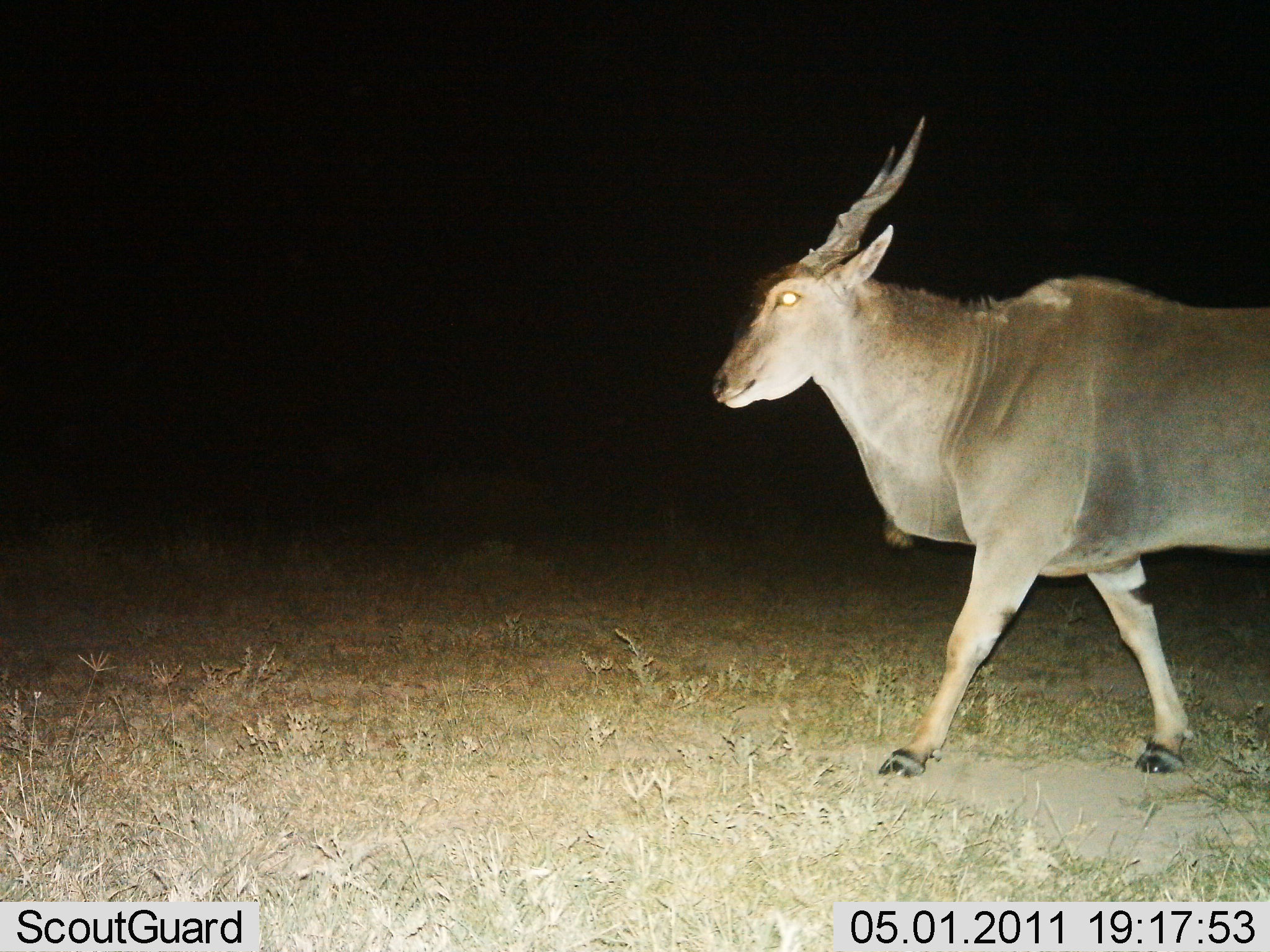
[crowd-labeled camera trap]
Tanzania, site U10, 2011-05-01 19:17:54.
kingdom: Animalia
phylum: Chordata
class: Mammalia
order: Artiodactyla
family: Bovidae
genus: Tragelaphus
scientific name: Tragelaphus oryx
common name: eland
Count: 1.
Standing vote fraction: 8%.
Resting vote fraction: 0%.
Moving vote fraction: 92%.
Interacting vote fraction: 0%.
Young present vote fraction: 0%.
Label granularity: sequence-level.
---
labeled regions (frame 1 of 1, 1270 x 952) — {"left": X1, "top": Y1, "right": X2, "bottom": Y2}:
animal: {"left": 707, "top": 115, "right": 1270, "bottom": 780}